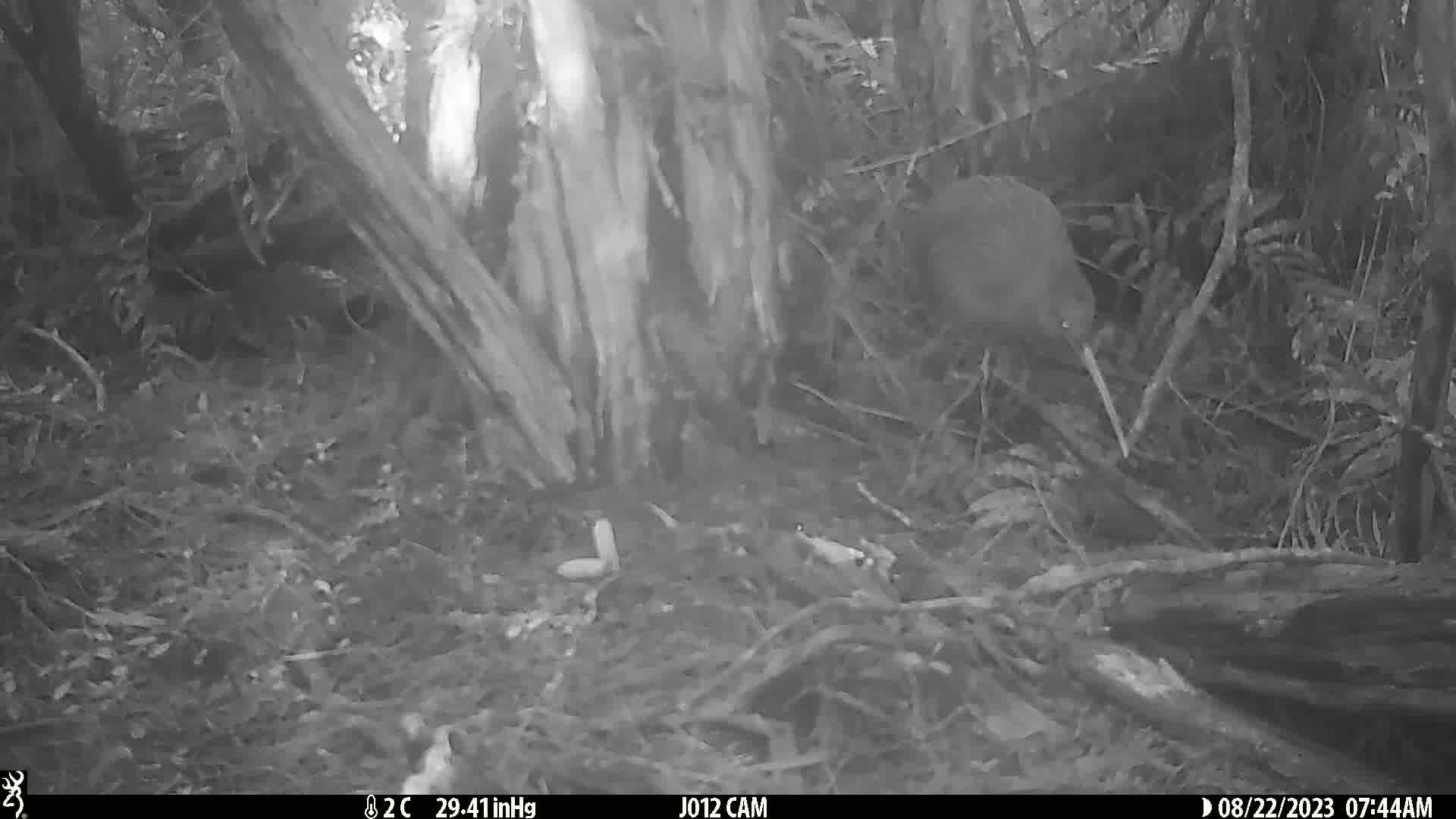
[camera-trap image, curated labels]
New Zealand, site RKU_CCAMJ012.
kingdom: Animalia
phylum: Chordata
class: Aves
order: Apterygiformes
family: Apterygidae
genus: Apteryx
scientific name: Apteryx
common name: kiwi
Kiwi (Apteryx).